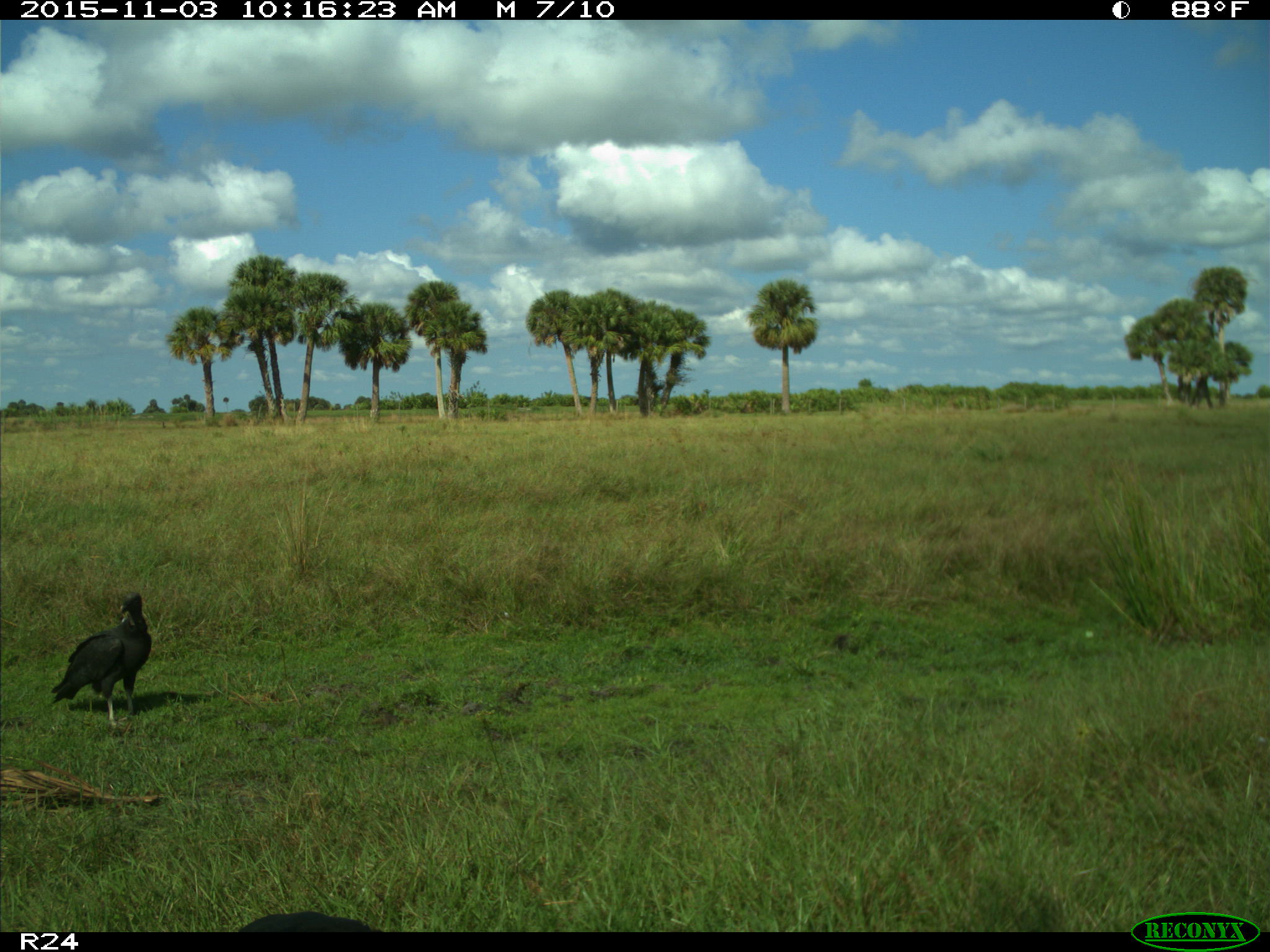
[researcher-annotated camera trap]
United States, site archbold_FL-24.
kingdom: Animalia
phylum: Chordata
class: Aves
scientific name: Aves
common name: birds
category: unidentified bird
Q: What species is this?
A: Unidentified bird (birds) (Aves).